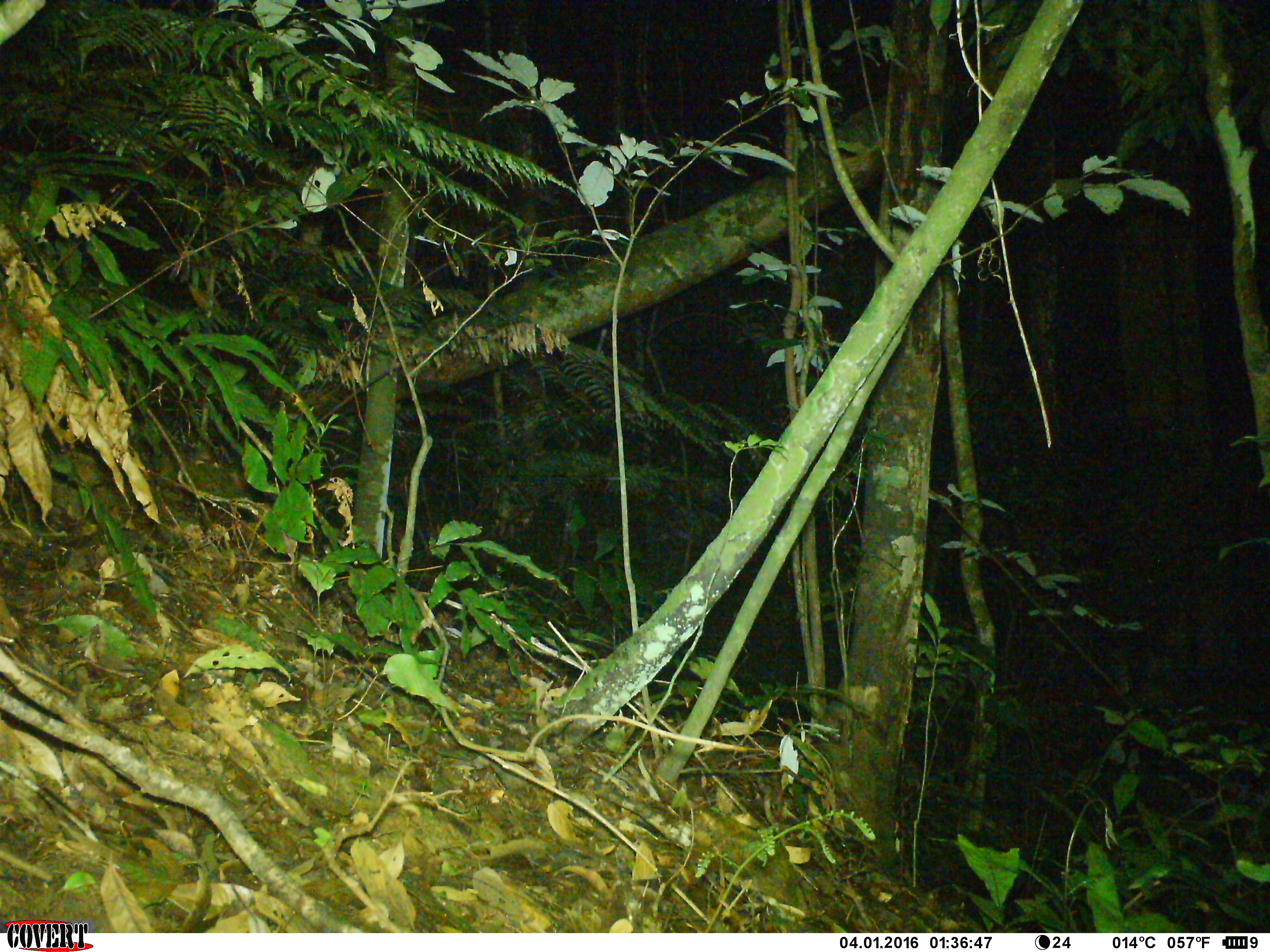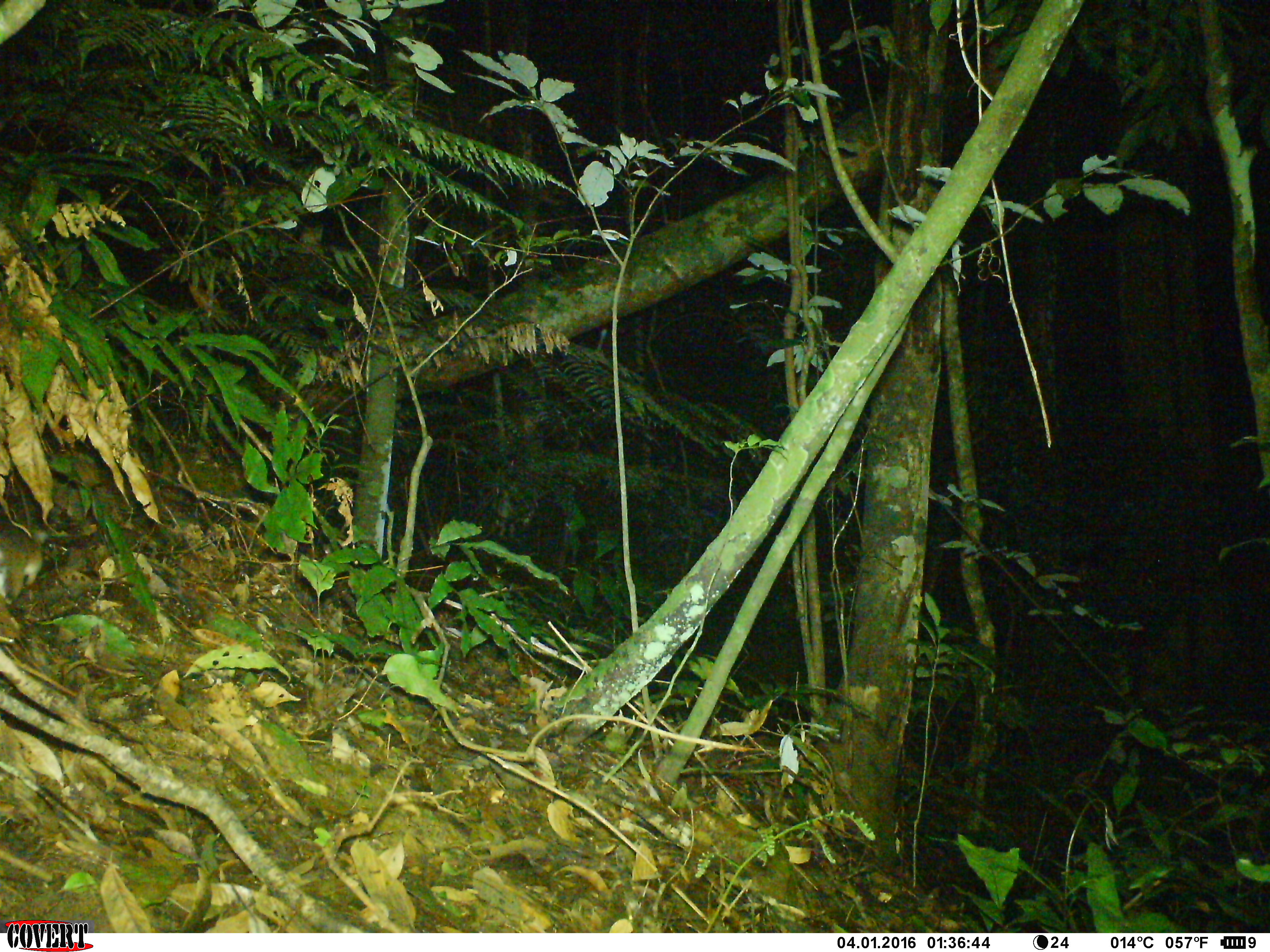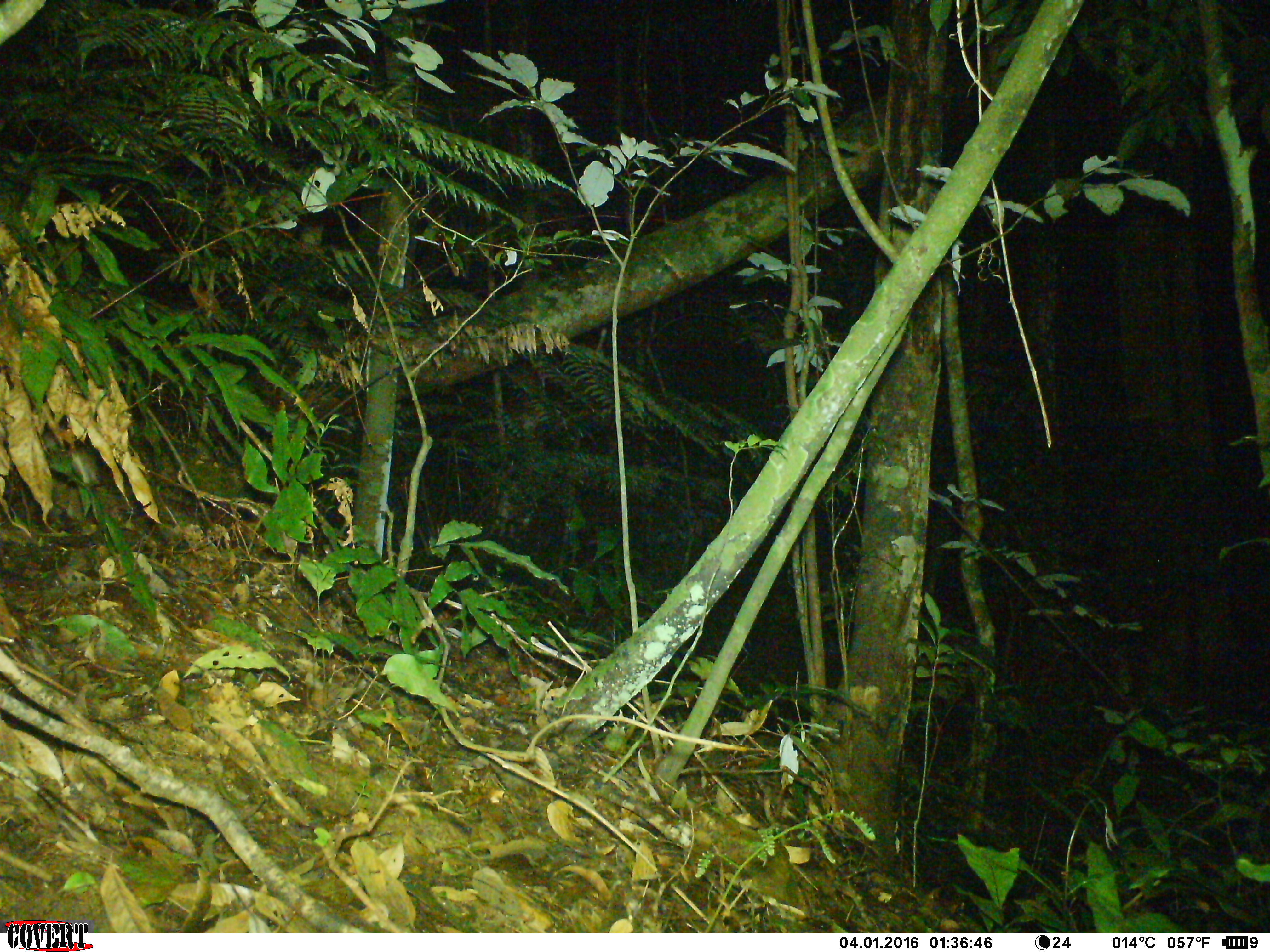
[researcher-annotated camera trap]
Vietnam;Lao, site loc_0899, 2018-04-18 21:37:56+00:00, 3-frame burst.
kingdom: Animalia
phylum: Chordata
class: Mammalia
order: Rodentia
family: Muridae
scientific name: Muridae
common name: old-world mice and rats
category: unidentified murid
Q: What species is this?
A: Unidentified murid (old-world mice and rats) (Muridae).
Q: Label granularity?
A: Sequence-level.